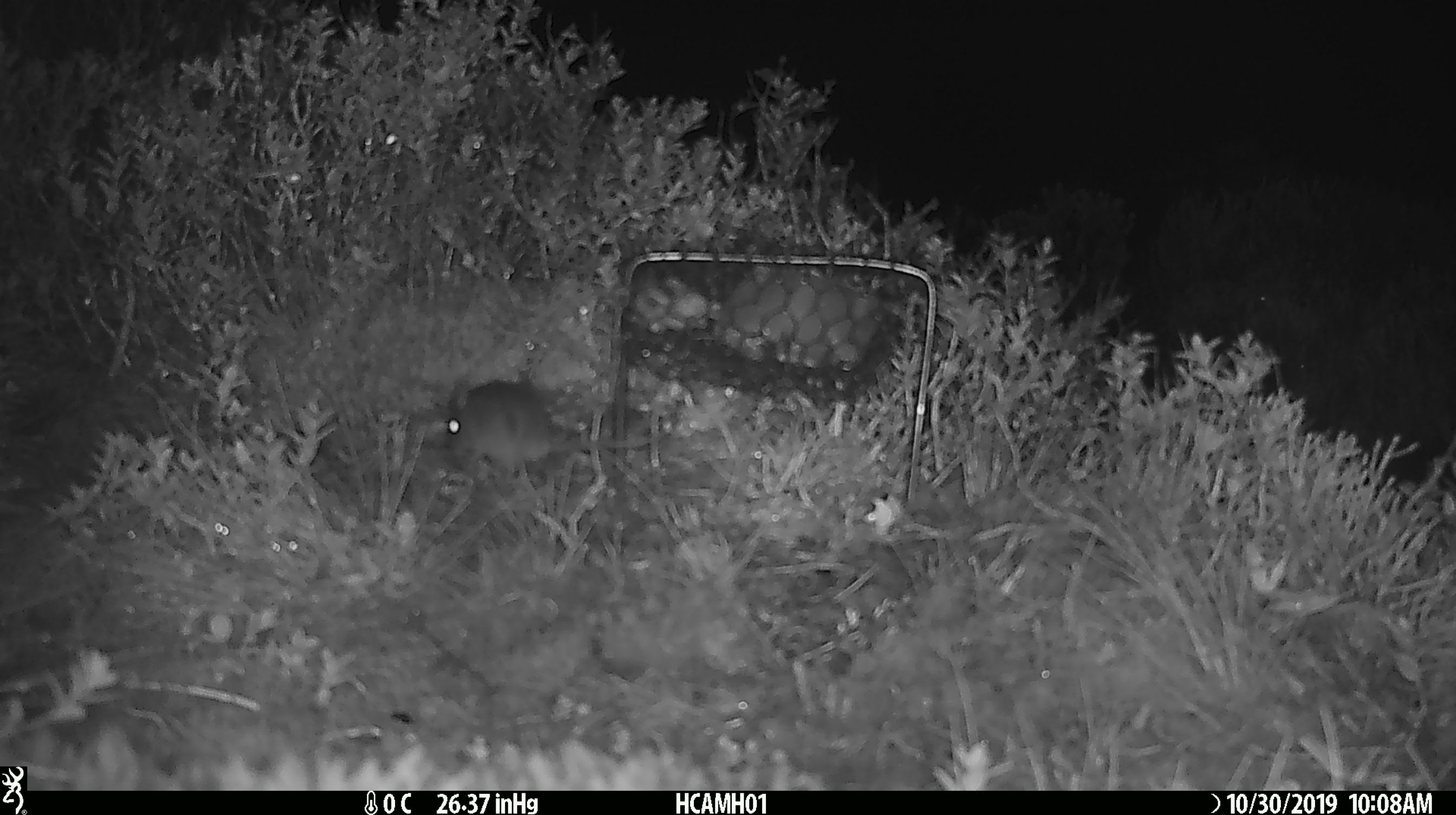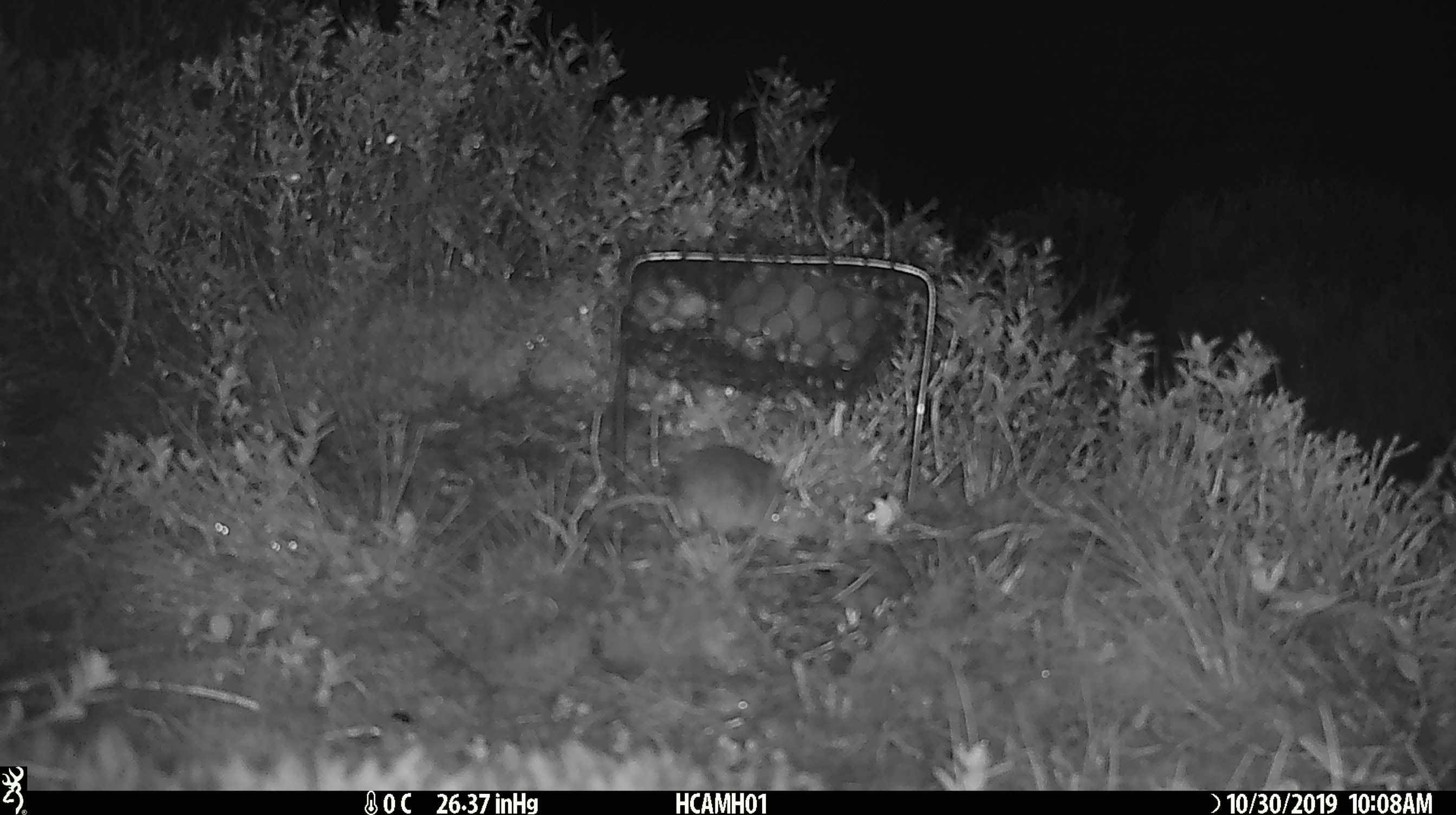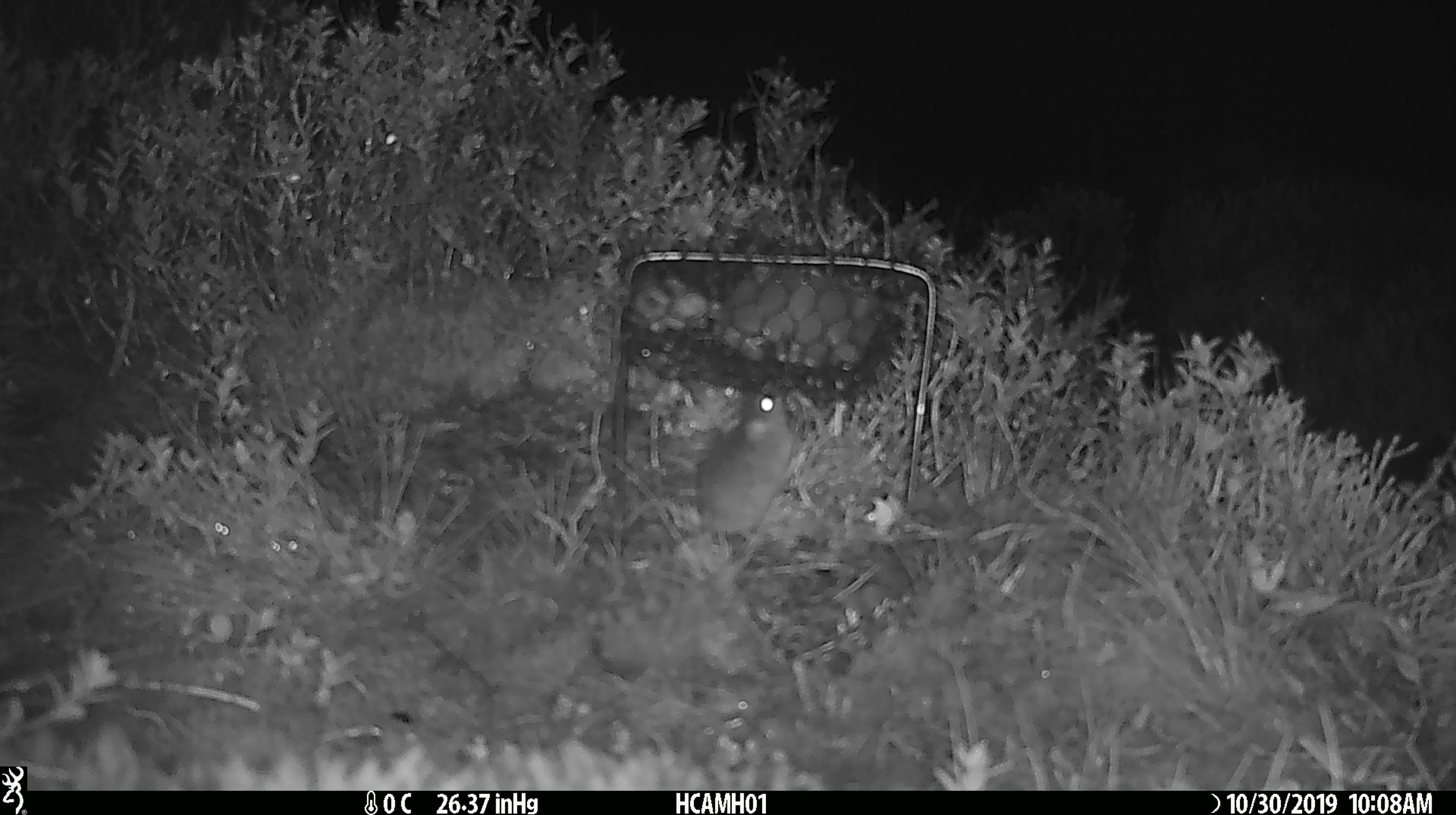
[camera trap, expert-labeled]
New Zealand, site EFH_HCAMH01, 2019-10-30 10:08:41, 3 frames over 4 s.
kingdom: Animalia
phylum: Chordata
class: Mammalia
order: Rodentia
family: Muridae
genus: Mus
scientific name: Mus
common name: mouse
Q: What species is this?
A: Mouse (Mus).